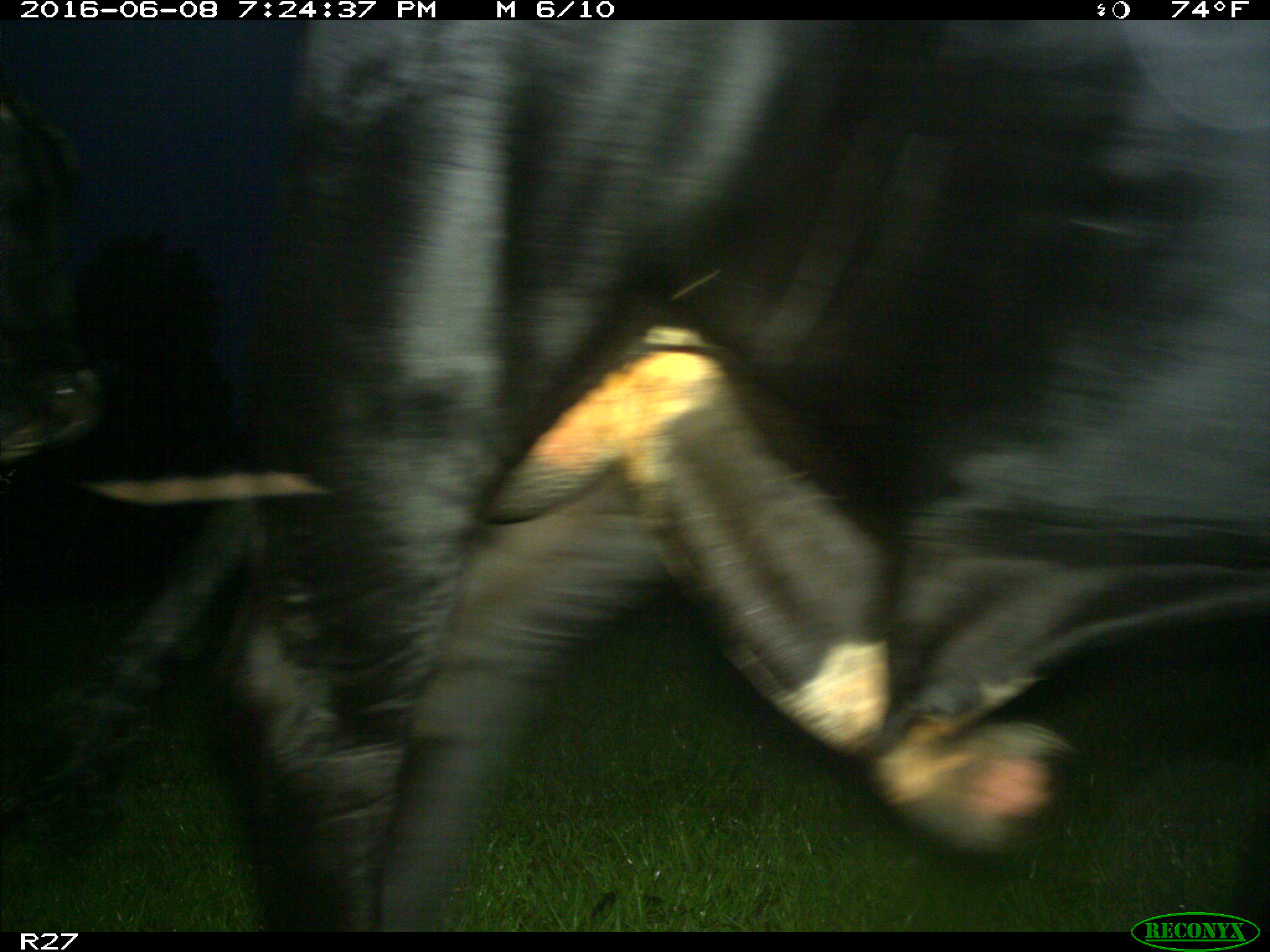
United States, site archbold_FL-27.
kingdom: Animalia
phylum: Chordata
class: Mammalia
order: Artiodactyla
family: Bovidae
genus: Bos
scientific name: Bos taurus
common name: domestic cow